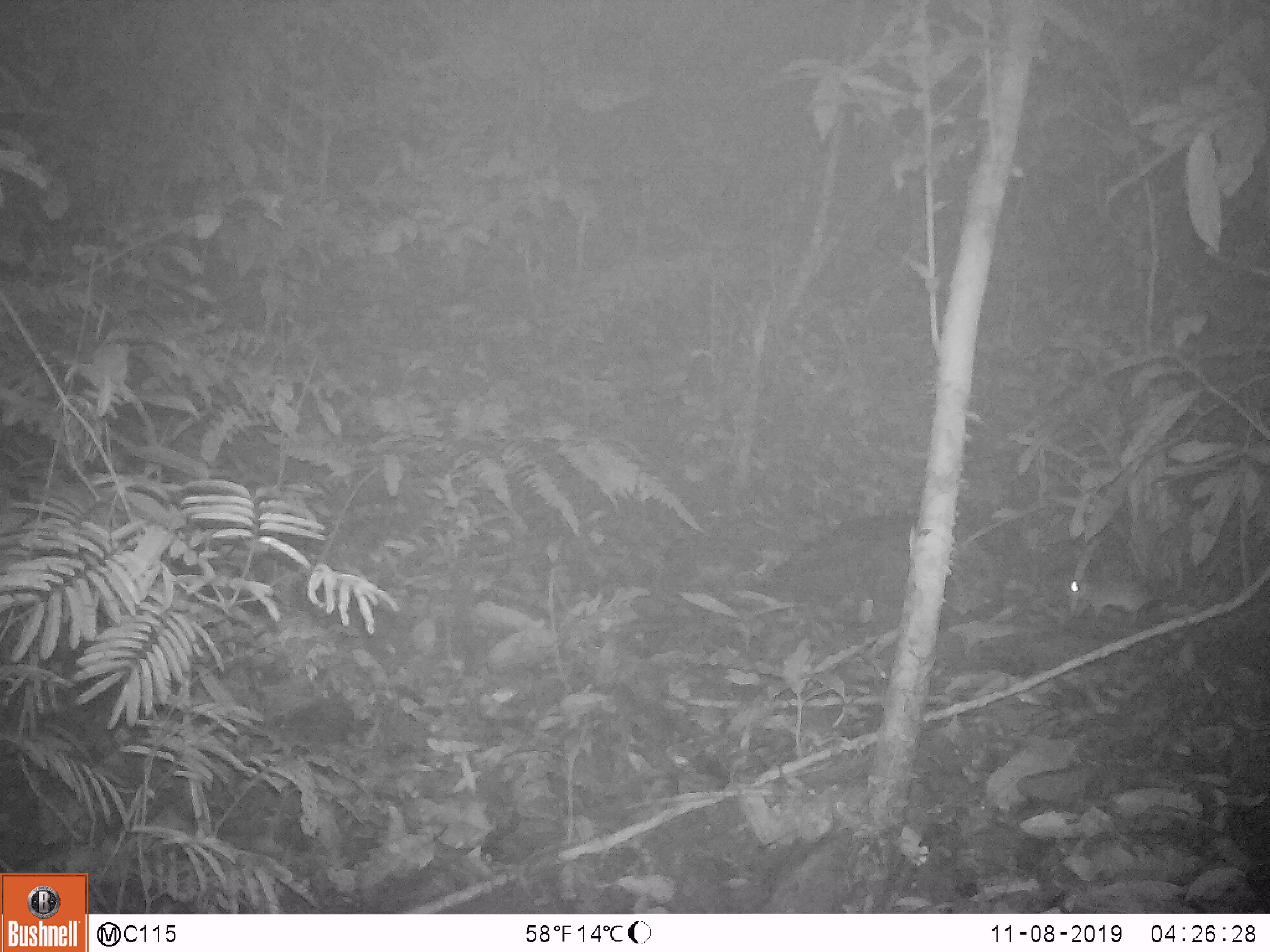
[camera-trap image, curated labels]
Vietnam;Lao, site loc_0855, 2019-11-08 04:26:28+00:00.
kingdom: Animalia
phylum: Chordata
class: Mammalia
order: Rodentia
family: Muridae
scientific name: Muridae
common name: old-world mice and rats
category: unidentified murid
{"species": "unidentified murid (old-world mice and rats) (Muridae)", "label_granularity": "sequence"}